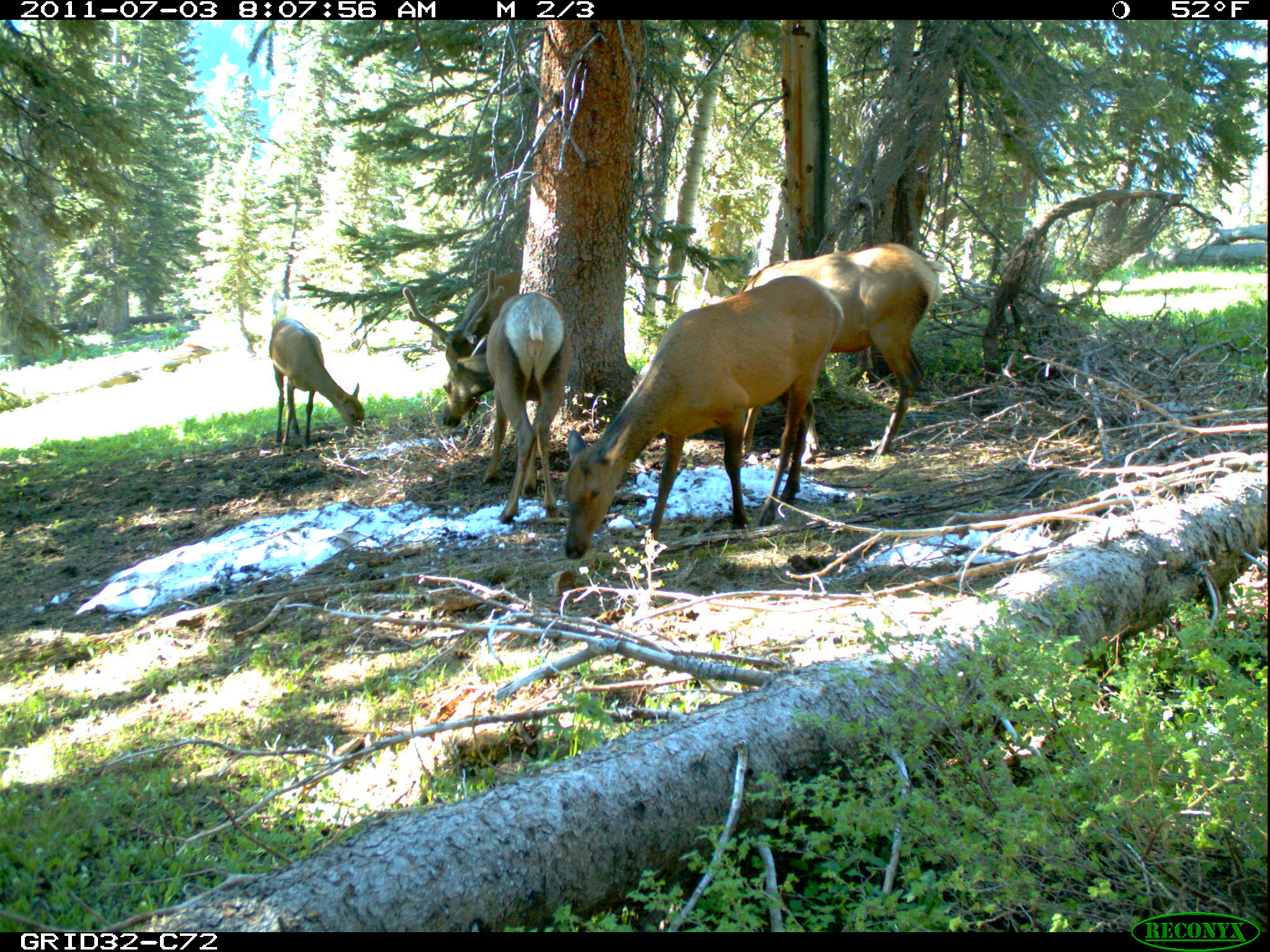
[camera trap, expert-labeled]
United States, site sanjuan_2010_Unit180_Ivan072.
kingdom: Animalia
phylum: Chordata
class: Mammalia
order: Artiodactyla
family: Cervidae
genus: Cervus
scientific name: Cervus elaphus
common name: red deer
Cervus elaphus (red deer).